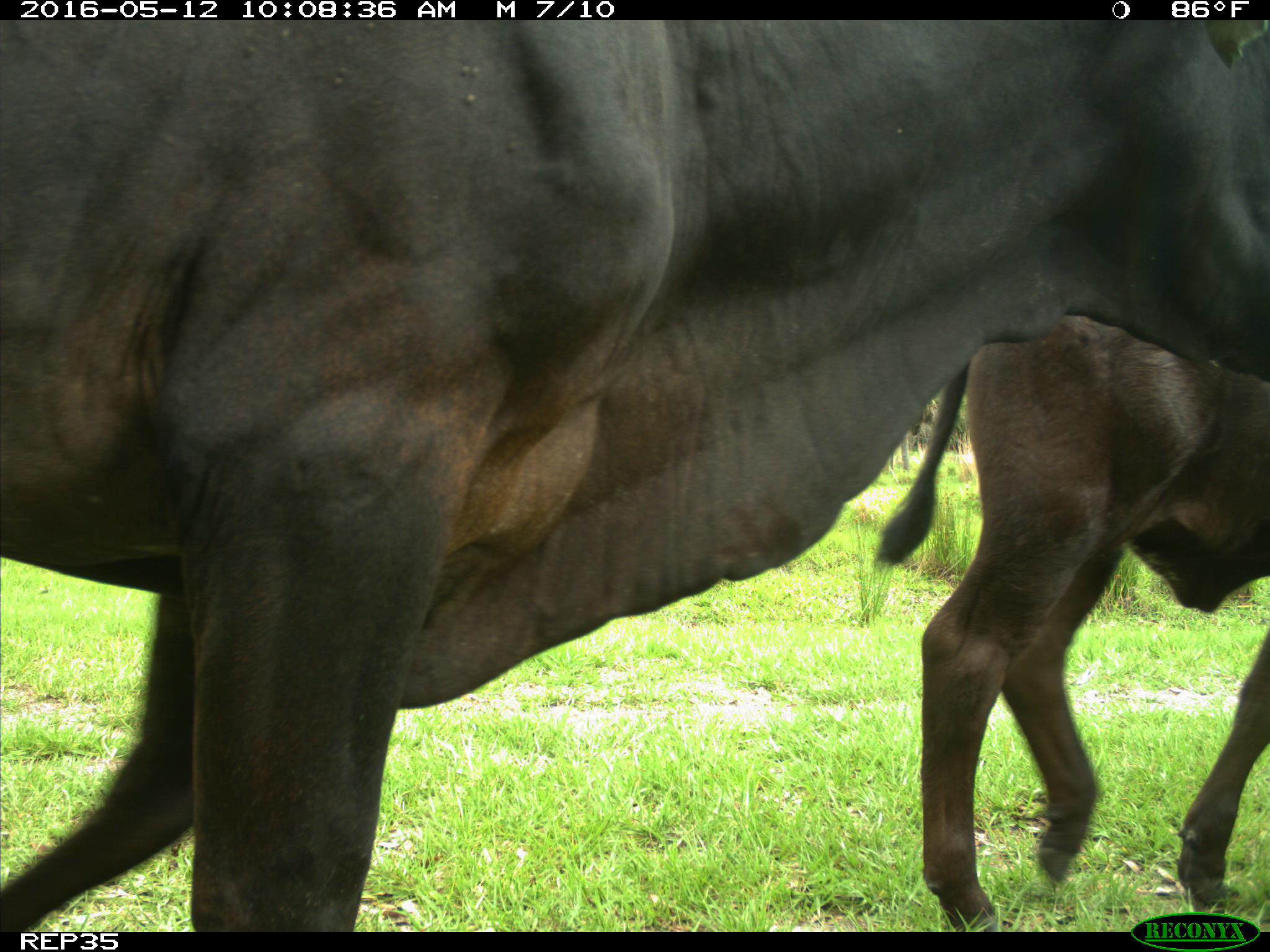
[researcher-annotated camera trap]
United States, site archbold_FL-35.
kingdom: Animalia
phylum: Chordata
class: Mammalia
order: Artiodactyla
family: Bovidae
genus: Bos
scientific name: Bos taurus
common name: domestic cow